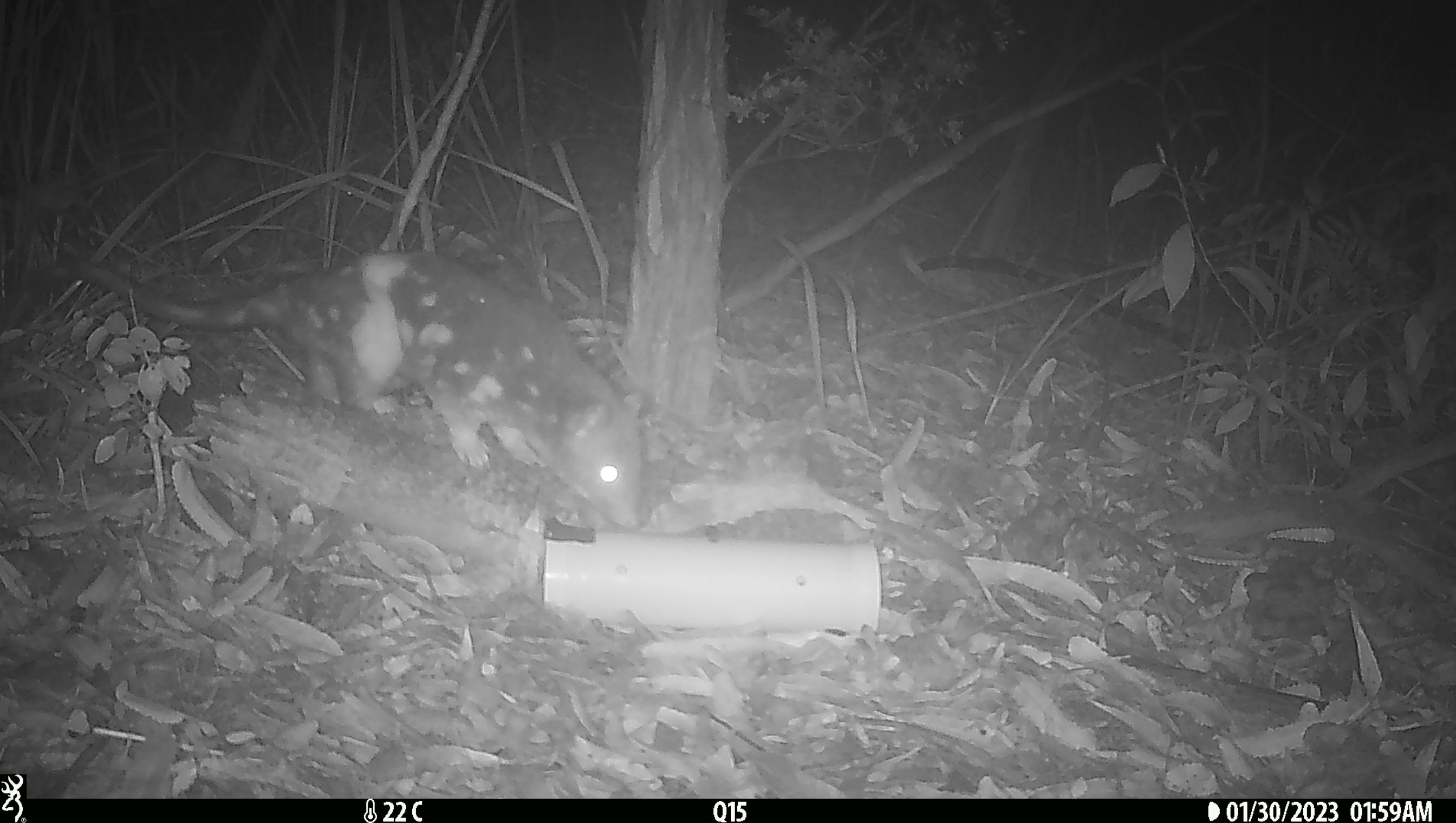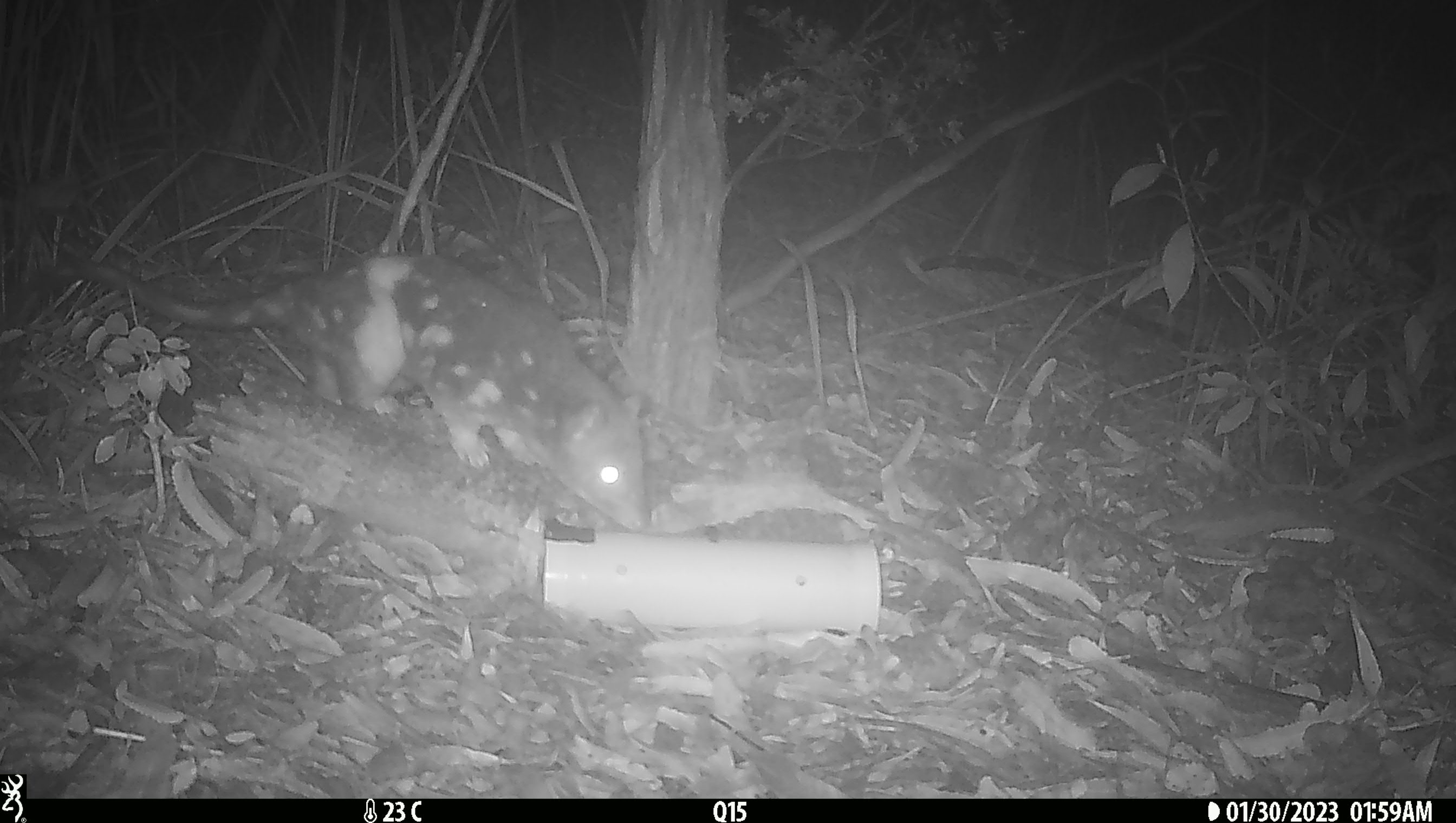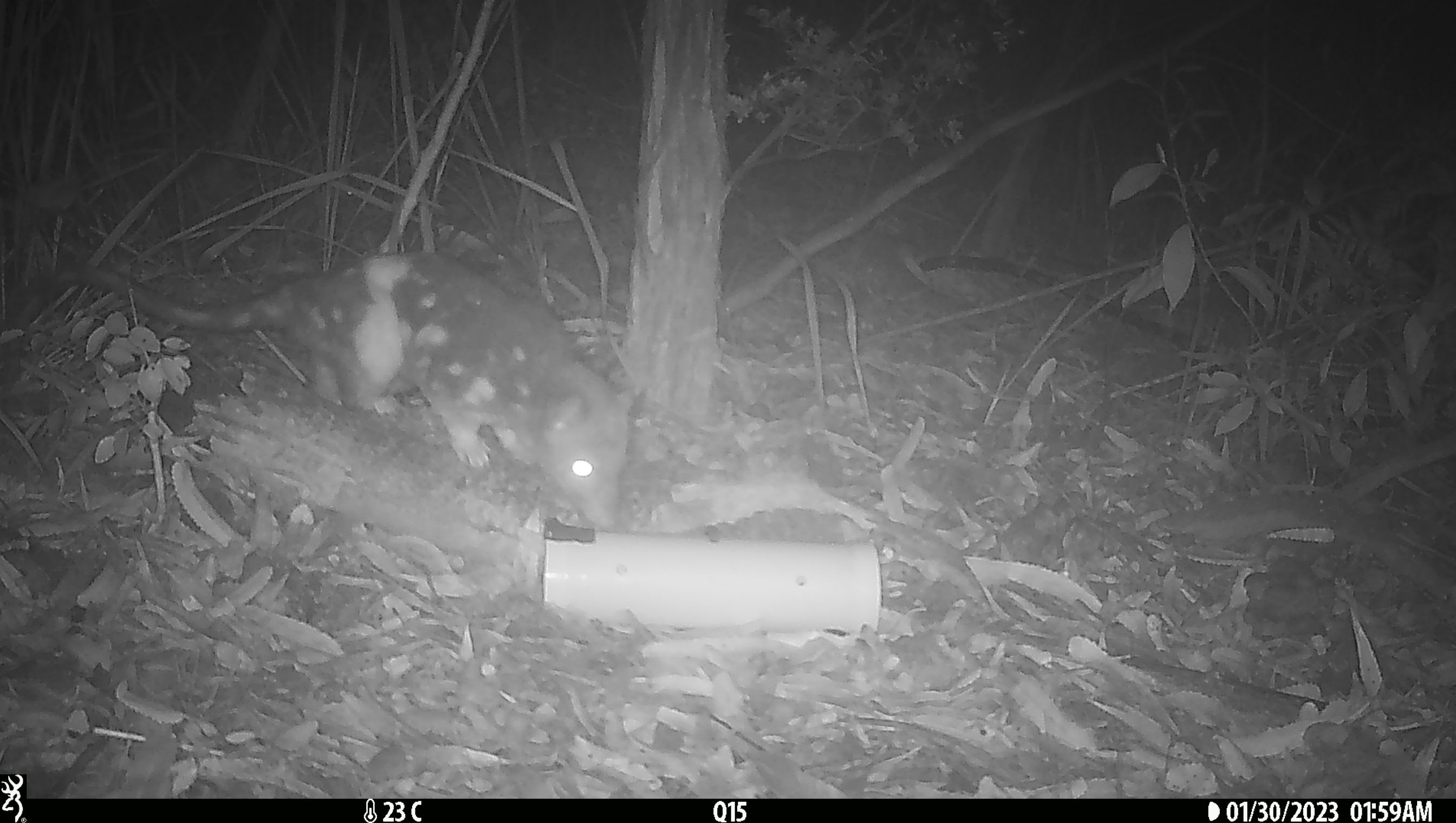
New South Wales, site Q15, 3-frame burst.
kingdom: Animalia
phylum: Chordata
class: Mammalia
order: Dasyuromorphia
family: Dasyuridae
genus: Dasyurus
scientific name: Dasyurus maculatus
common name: spotted-tailed quoll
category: quoll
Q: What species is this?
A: Quoll (spotted-tailed quoll) (Dasyurus maculatus).